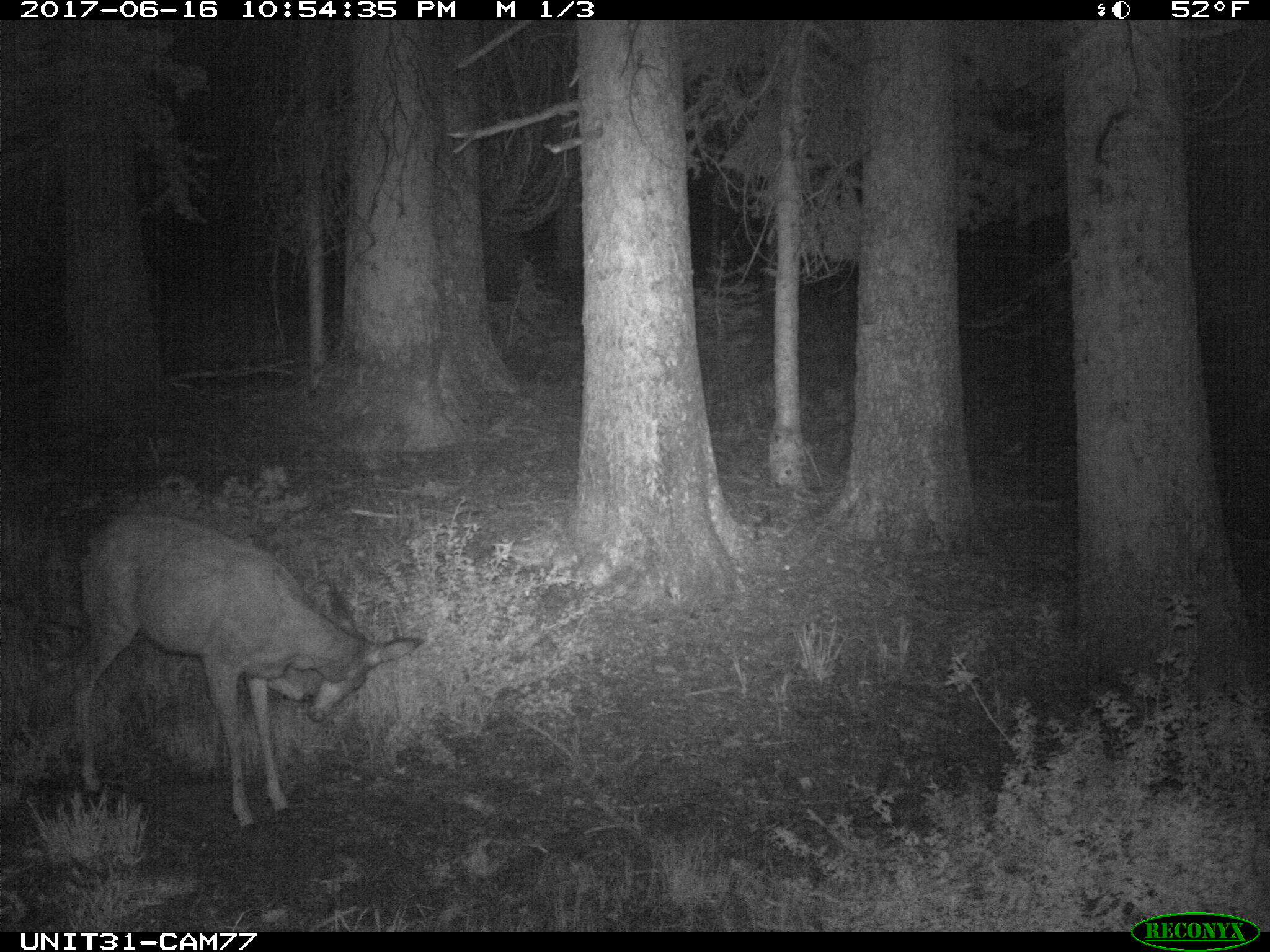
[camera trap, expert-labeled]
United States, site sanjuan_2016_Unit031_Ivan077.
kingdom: Animalia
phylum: Chordata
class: Mammalia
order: Artiodactyla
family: Cervidae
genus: Odocoileus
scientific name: Odocoileus hemionus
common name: mule deer